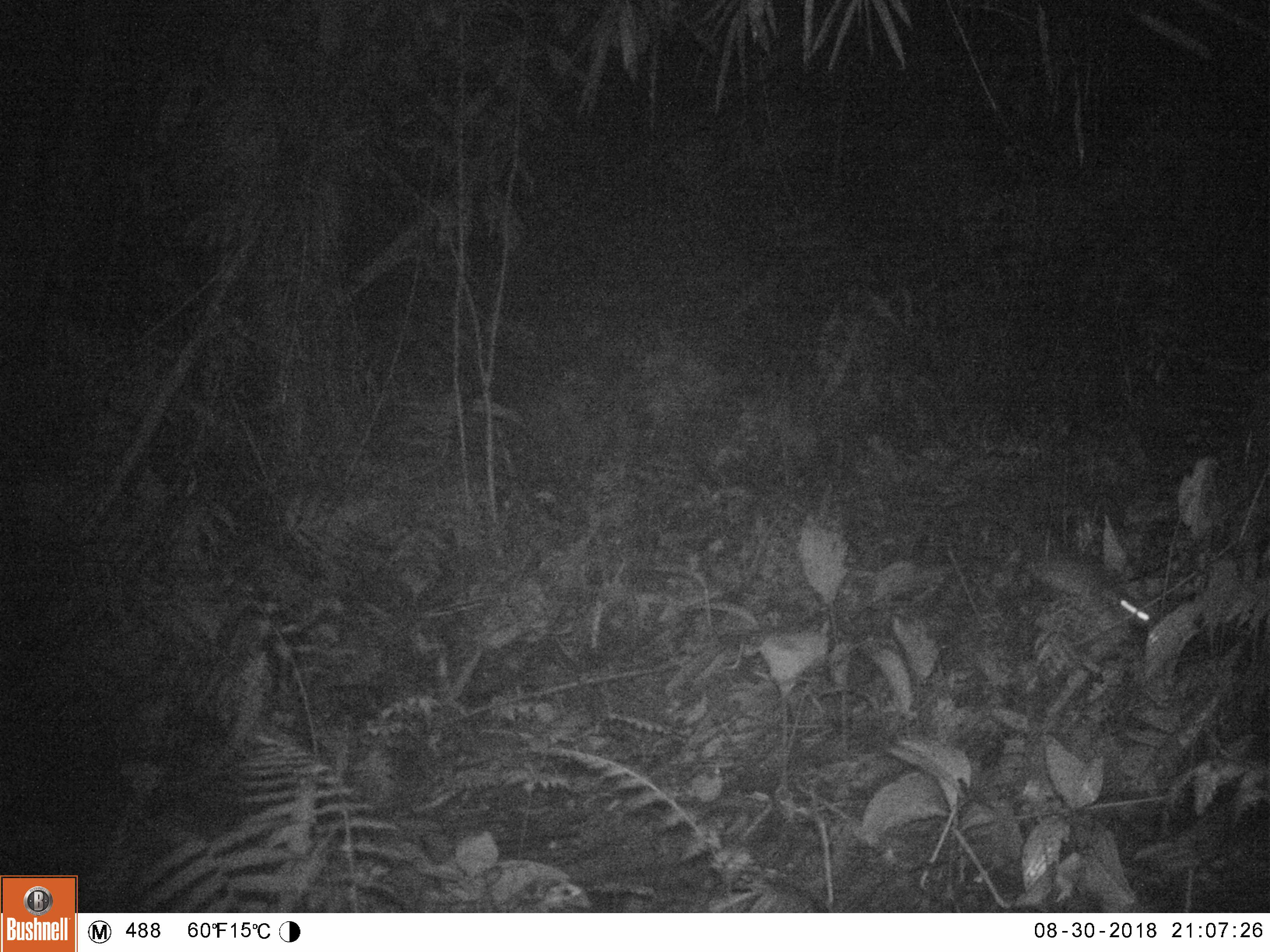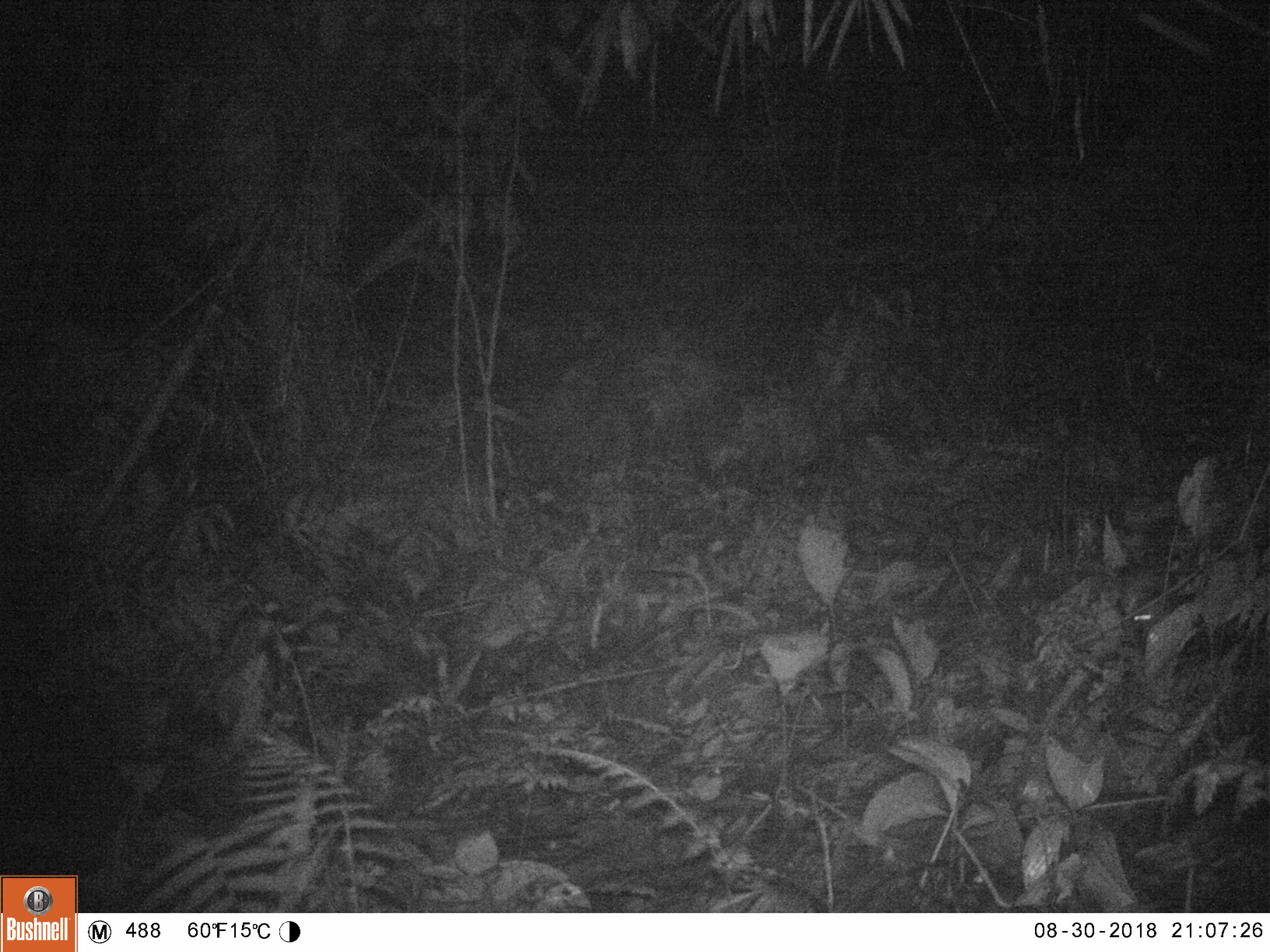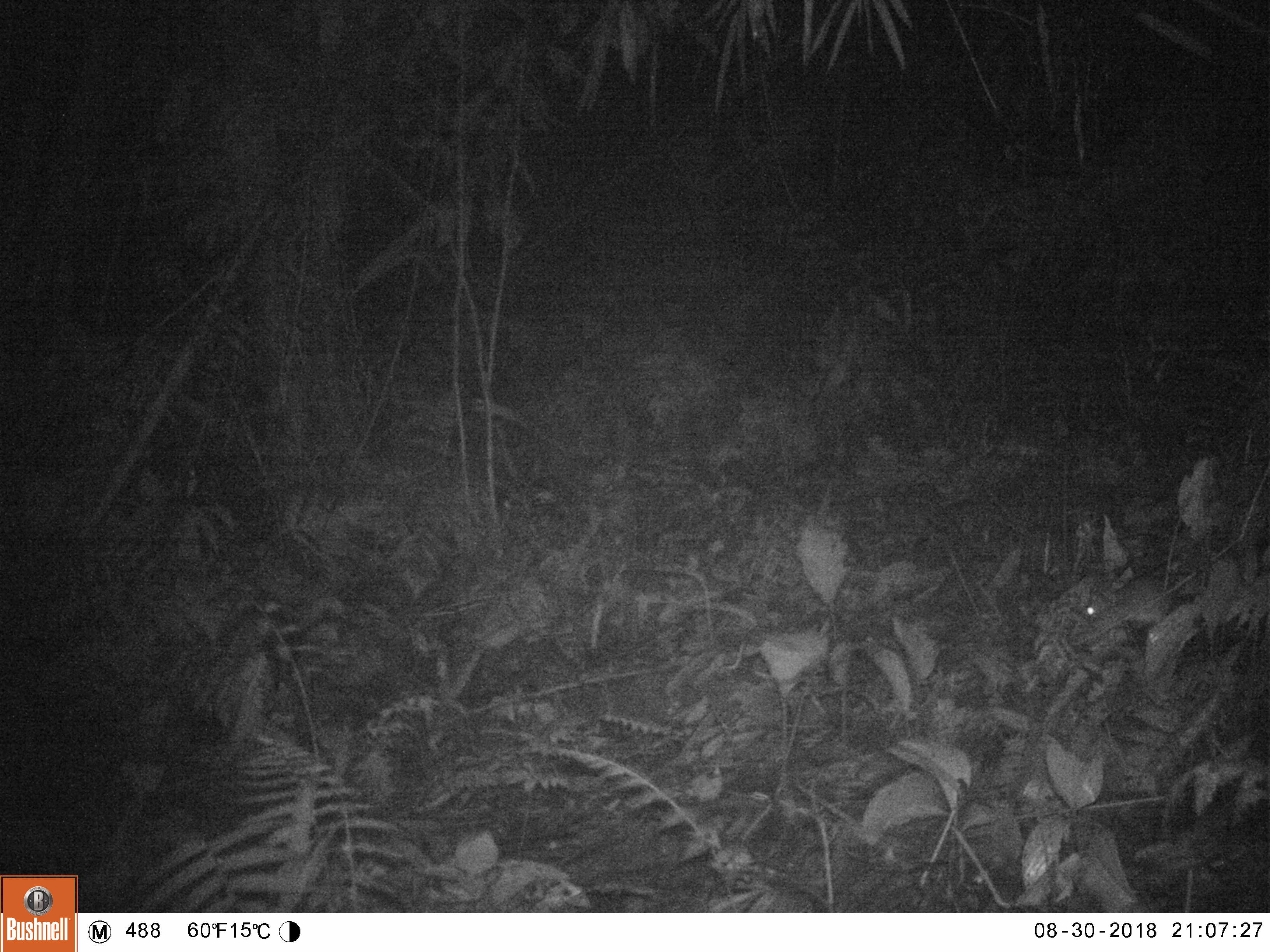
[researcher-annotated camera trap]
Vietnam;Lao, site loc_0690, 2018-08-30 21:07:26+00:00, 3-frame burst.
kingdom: Animalia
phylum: Chordata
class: Mammalia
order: Rodentia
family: Muridae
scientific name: Muridae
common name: old-world mice and rats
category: unidentified murid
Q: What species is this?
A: Unidentified murid (old-world mice and rats) (Muridae).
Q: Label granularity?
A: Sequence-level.